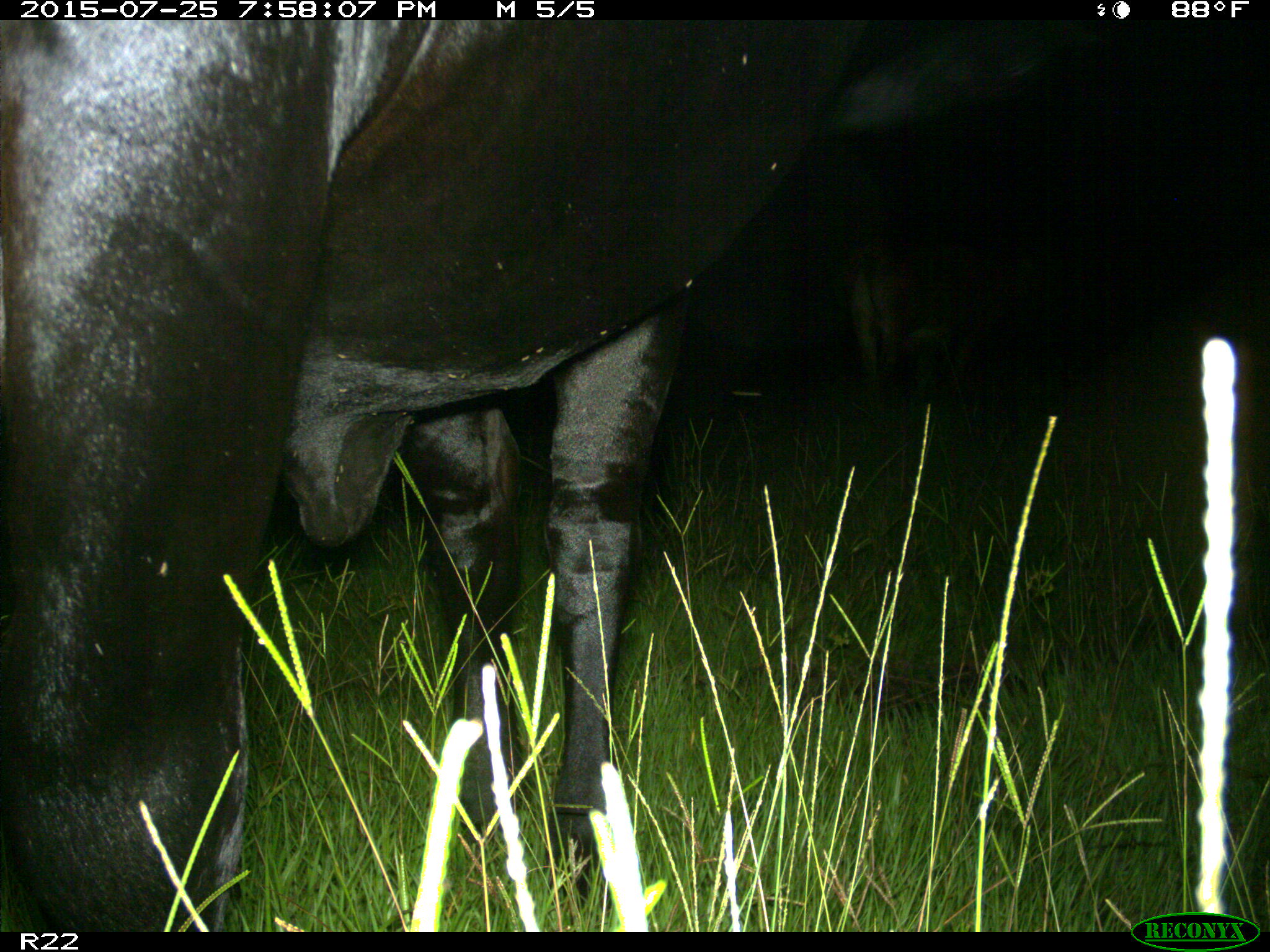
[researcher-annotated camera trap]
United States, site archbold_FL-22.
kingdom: Animalia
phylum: Chordata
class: Mammalia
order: Artiodactyla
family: Bovidae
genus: Bos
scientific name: Bos taurus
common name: domestic cow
Bos taurus (domestic cow).